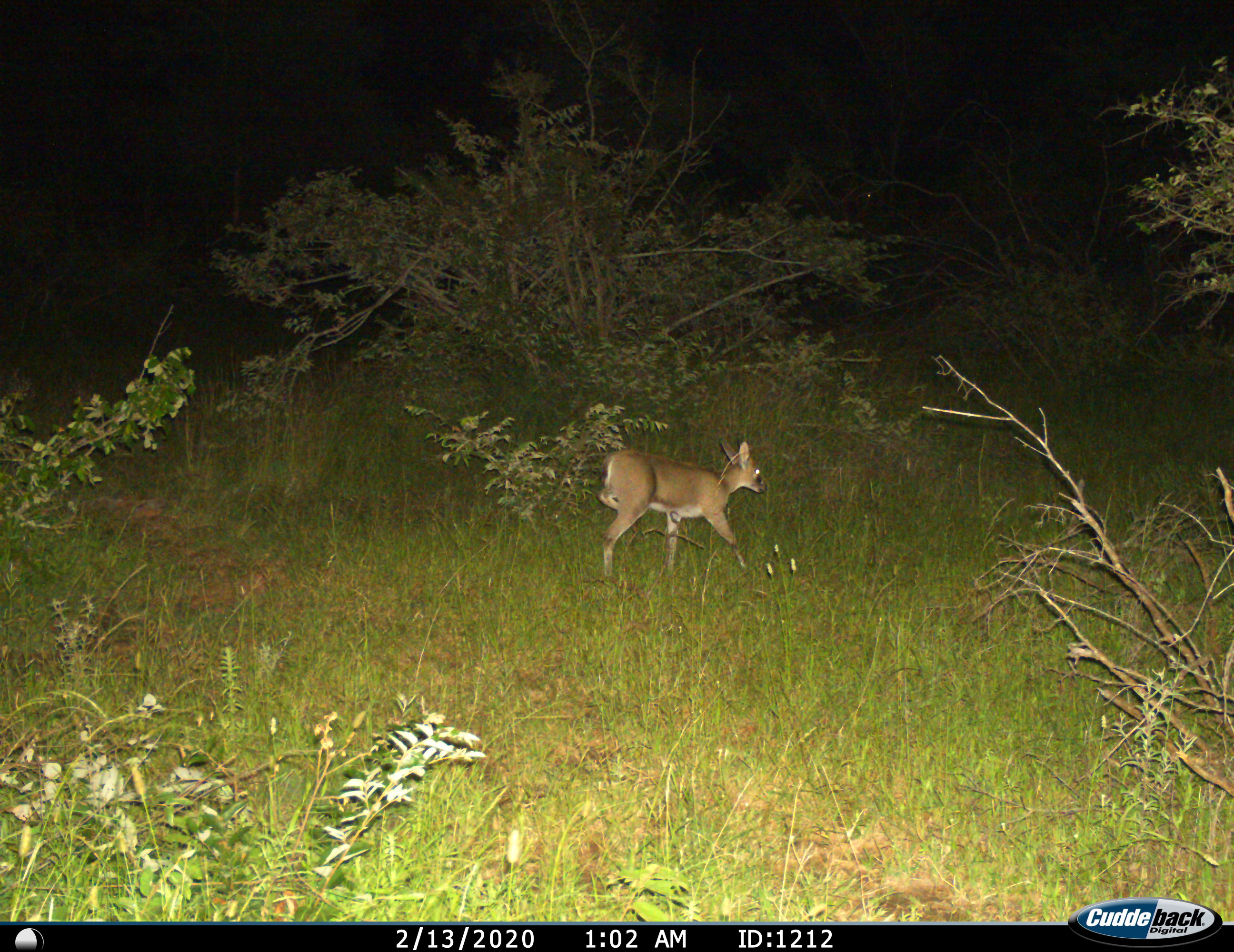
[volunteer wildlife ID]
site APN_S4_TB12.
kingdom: Animalia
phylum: Chordata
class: Mammalia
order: Artiodactyla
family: Bovidae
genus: Sylvicapra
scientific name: Sylvicapra grimmia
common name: common duiker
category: duikercommongrey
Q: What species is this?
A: Duikercommongrey (common duiker) (Sylvicapra grimmia).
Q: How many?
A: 1.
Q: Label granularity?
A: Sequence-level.